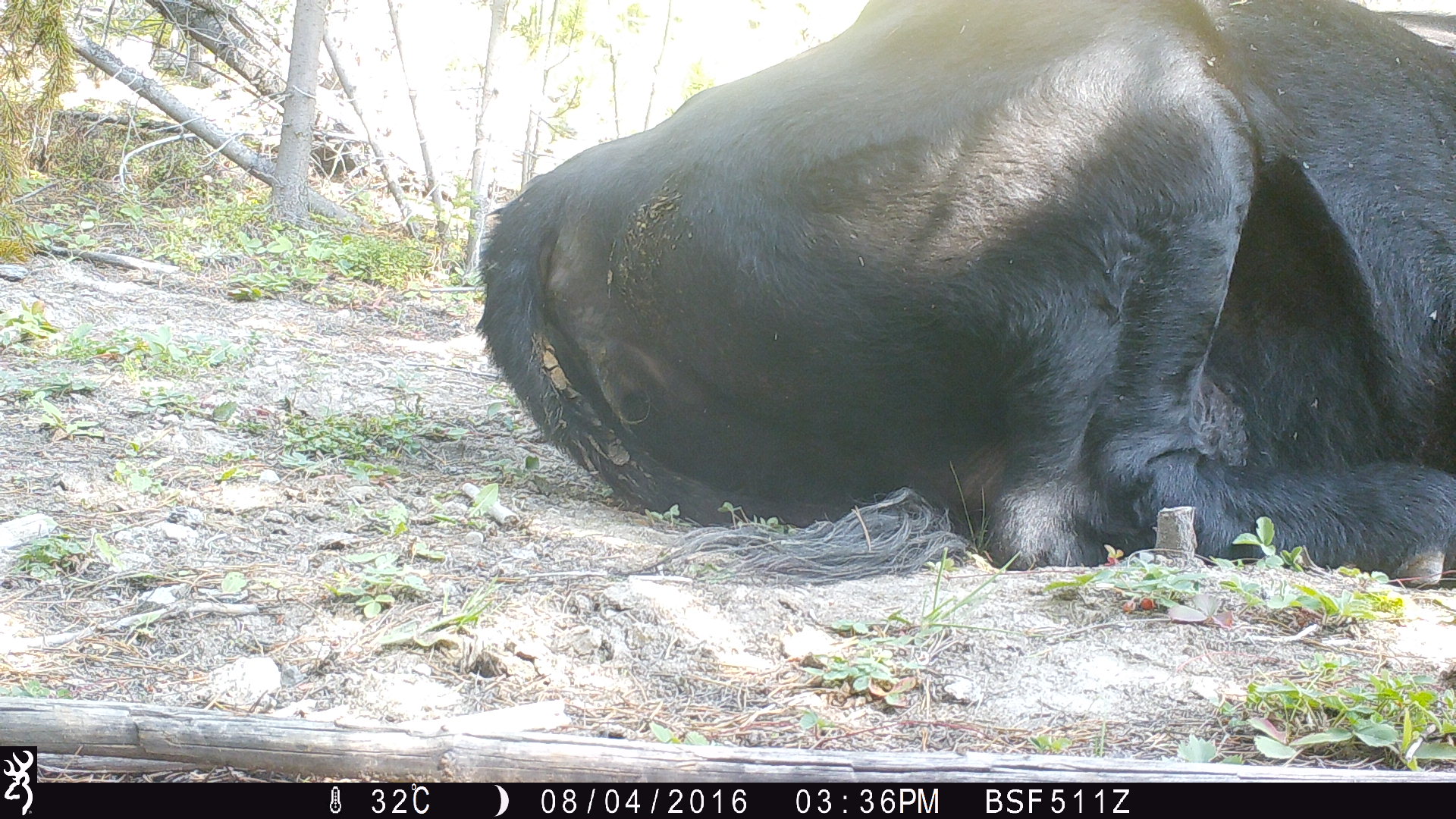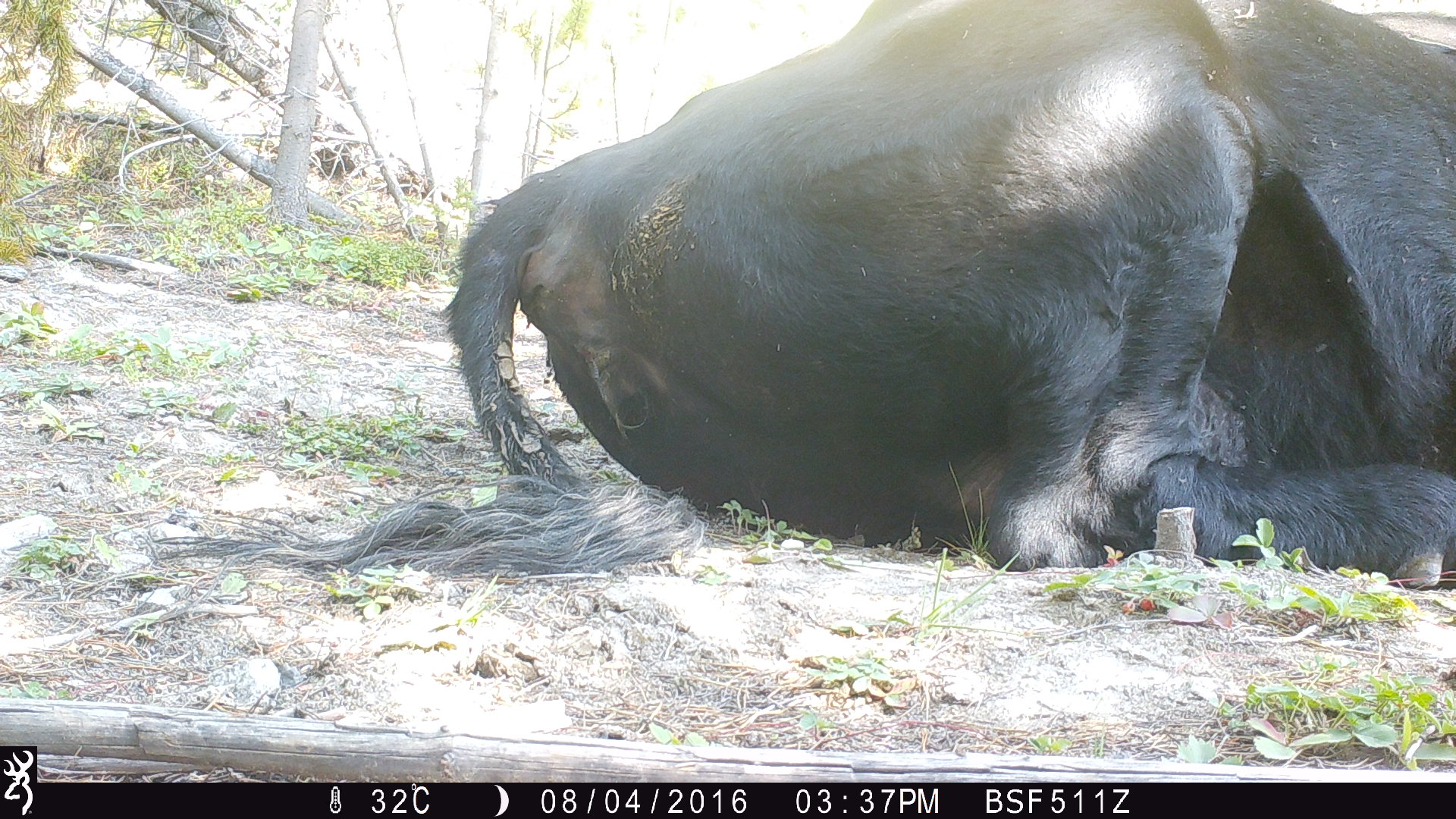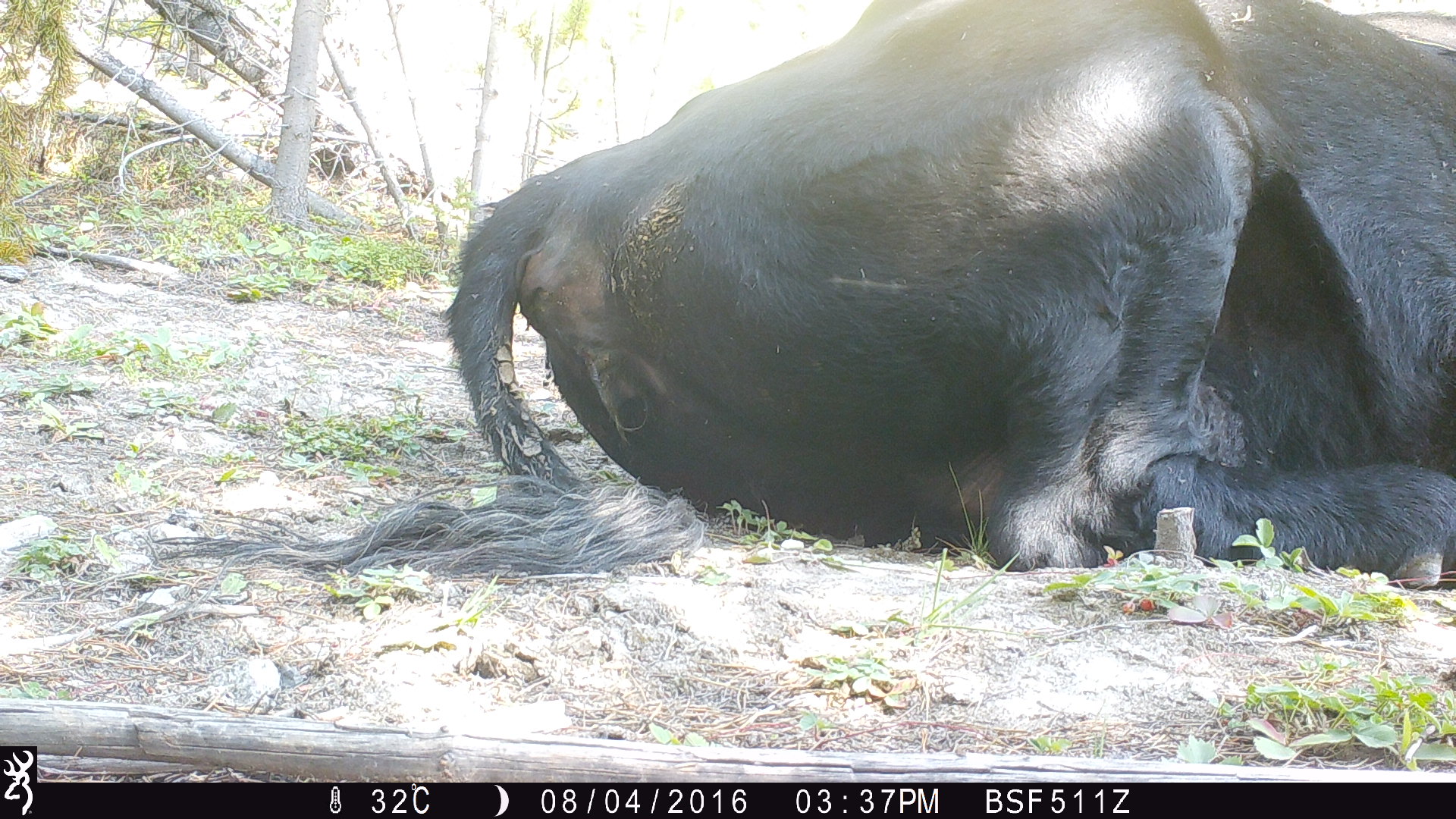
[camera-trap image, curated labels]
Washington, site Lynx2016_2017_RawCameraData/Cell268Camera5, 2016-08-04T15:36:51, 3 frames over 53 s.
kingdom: Animalia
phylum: Chordata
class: Mammalia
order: Artiodactyla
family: Bovidae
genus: Bos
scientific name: Bos taurus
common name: domestic cattle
Domestic cattle (Bos taurus). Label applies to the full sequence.